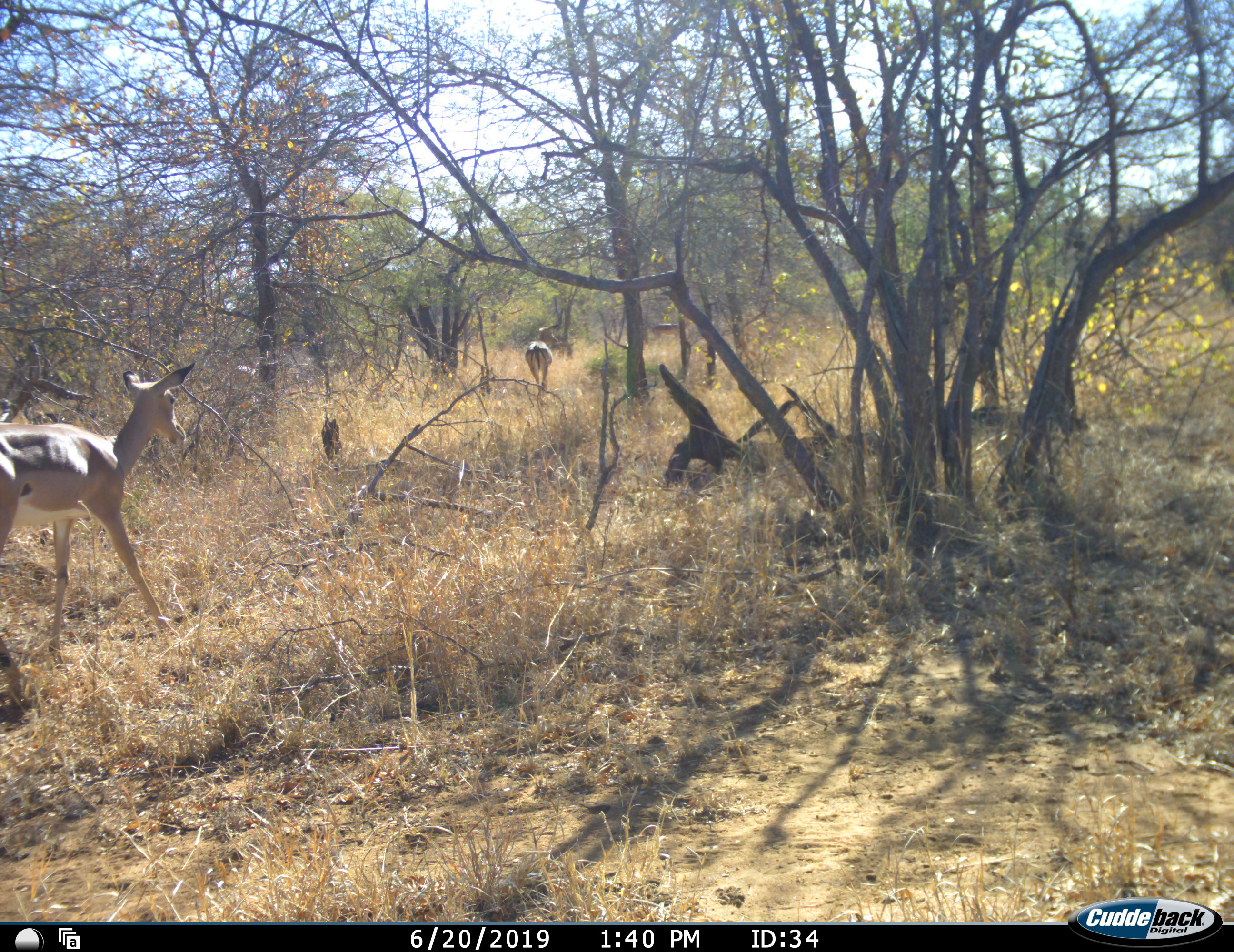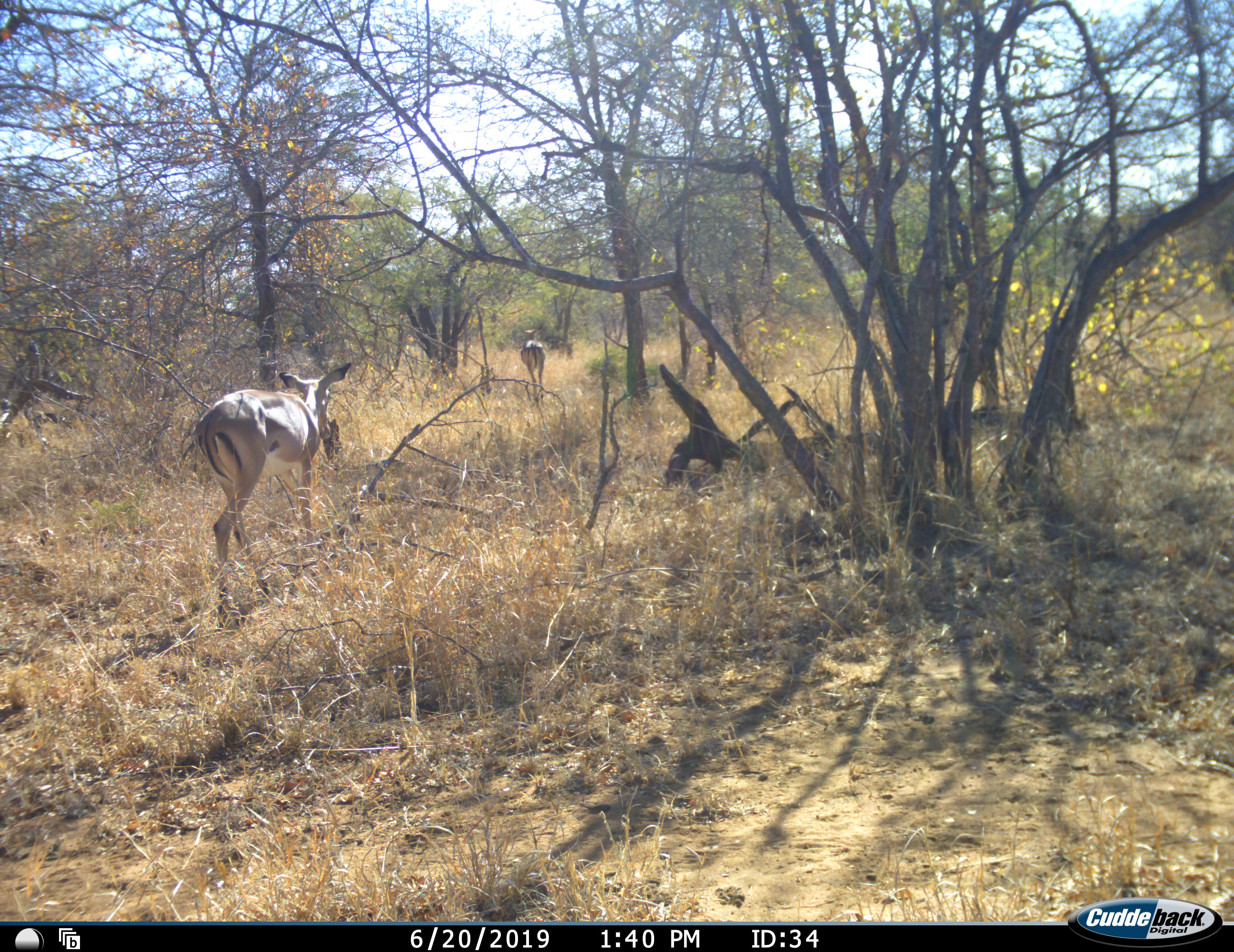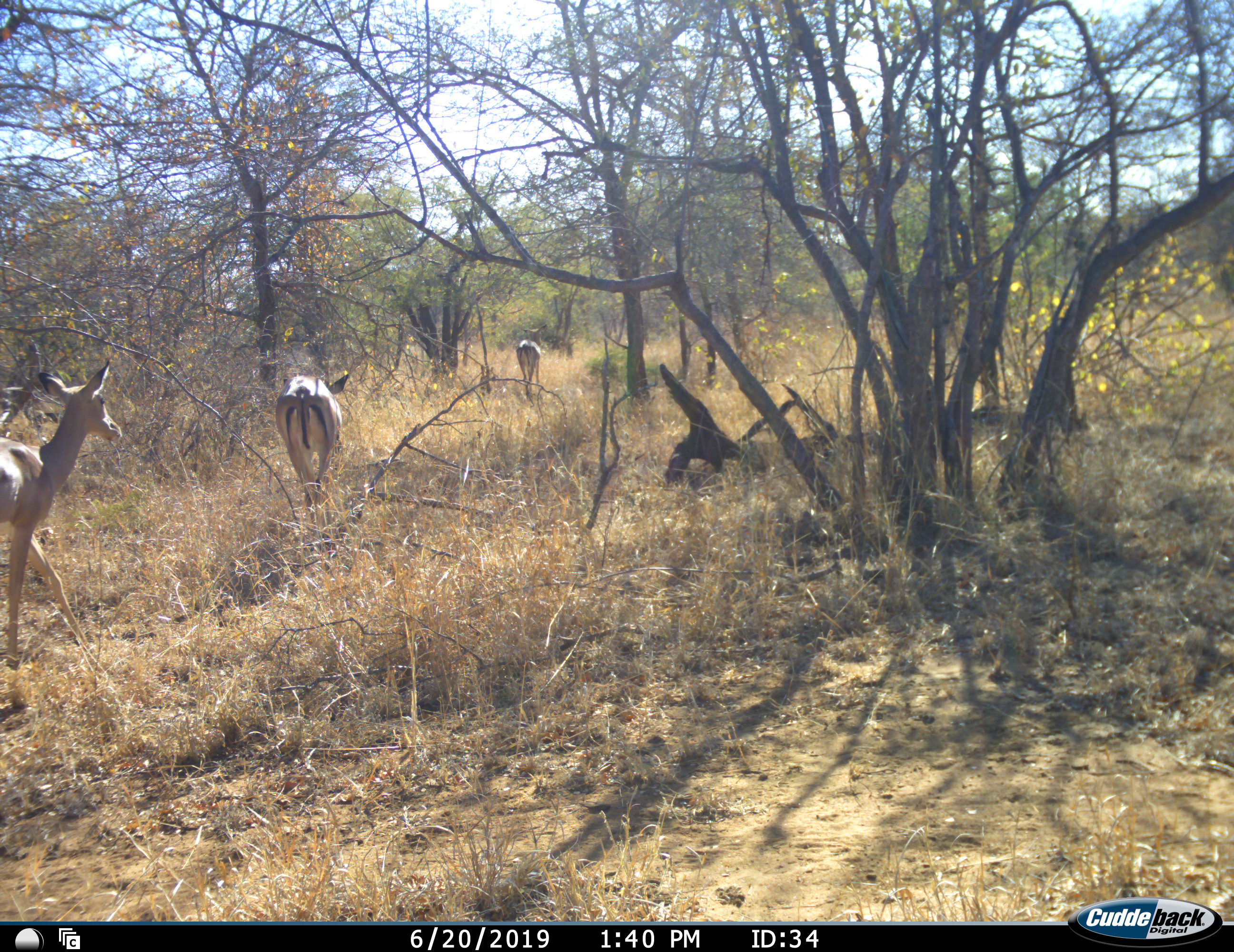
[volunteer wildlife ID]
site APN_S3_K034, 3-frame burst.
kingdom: Animalia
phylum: Chordata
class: Mammalia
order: Artiodactyla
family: Bovidae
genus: Aepyceros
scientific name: Aepyceros melampus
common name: impala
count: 3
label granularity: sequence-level